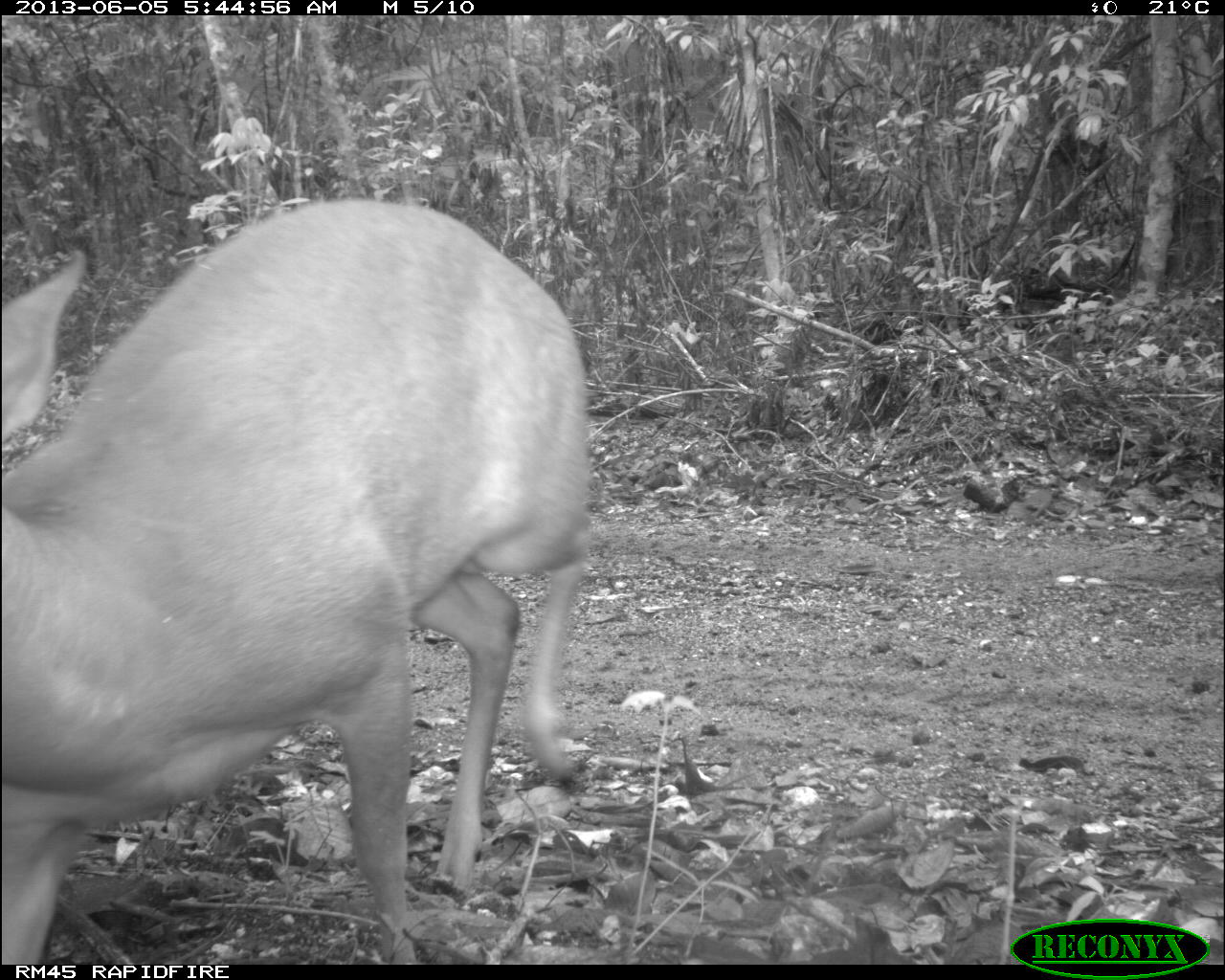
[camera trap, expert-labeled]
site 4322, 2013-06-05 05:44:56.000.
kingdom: Animalia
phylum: Chordata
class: Mammalia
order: Artiodactyla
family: Cervidae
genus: Mazama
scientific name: Mazama temama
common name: central american red brocket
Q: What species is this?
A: Mazama temama (central american red brocket).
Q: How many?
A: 1.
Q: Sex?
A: Male.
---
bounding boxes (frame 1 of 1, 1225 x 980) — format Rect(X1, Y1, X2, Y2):
mazama temama: Rect(0, 191, 594, 959)